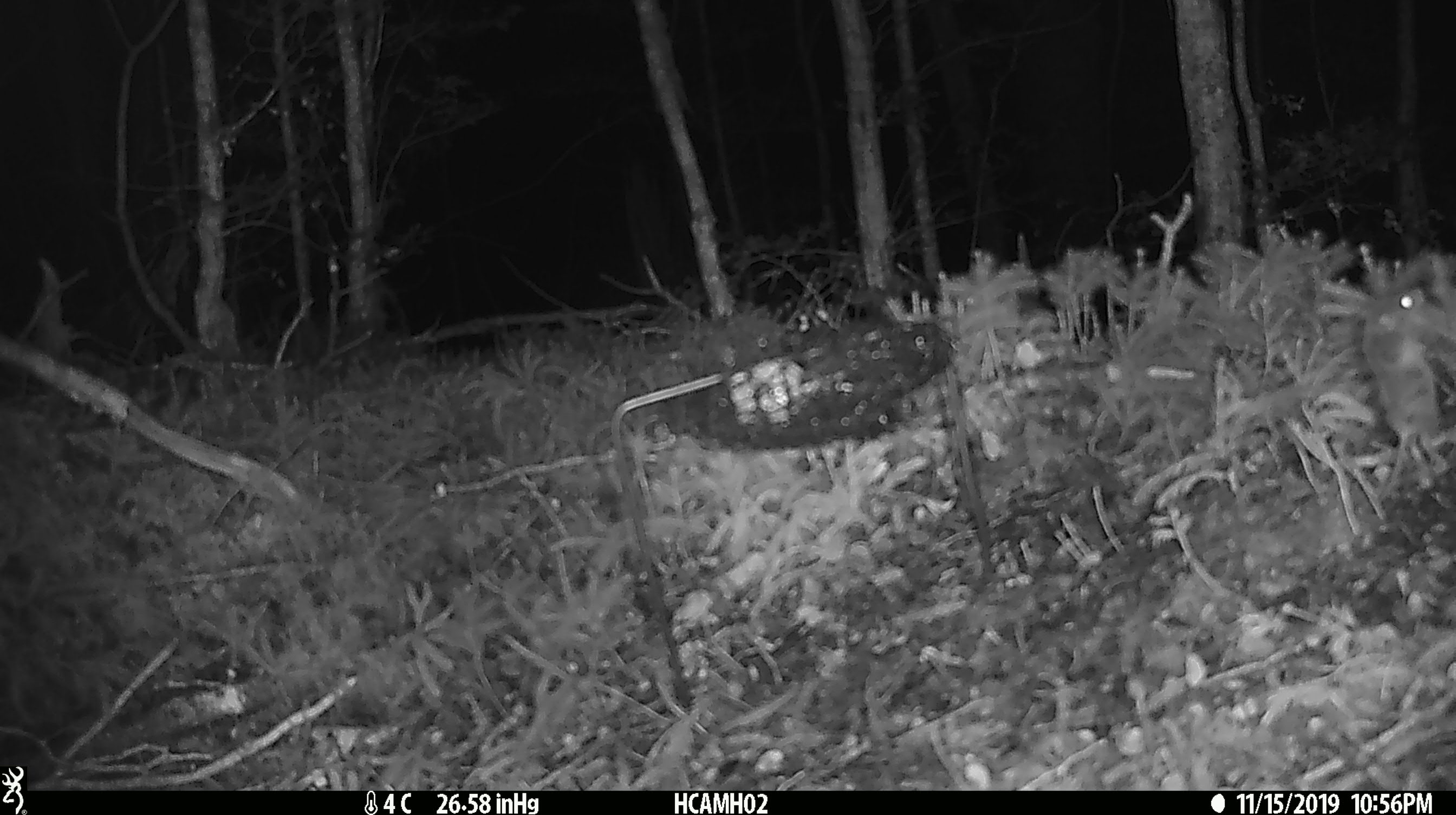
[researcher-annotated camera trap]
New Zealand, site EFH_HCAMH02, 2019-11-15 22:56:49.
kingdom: Animalia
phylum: Chordata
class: Mammalia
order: Rodentia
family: Muridae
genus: Mus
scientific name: Mus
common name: mouse